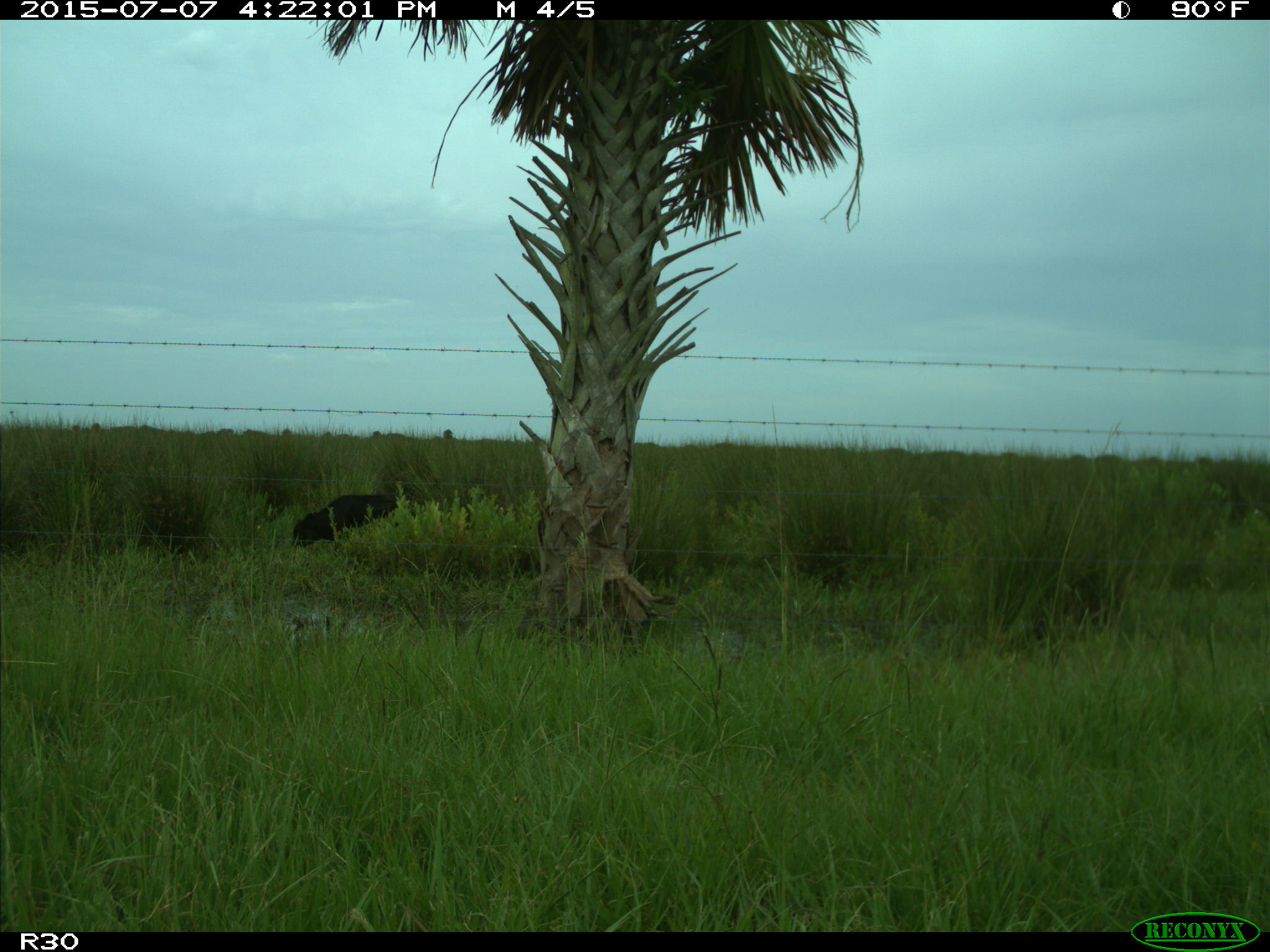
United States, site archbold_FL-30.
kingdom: Animalia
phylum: Chordata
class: Mammalia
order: Artiodactyla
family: Bovidae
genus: Bos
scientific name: Bos taurus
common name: domestic cow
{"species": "Bos taurus (domestic cow)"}